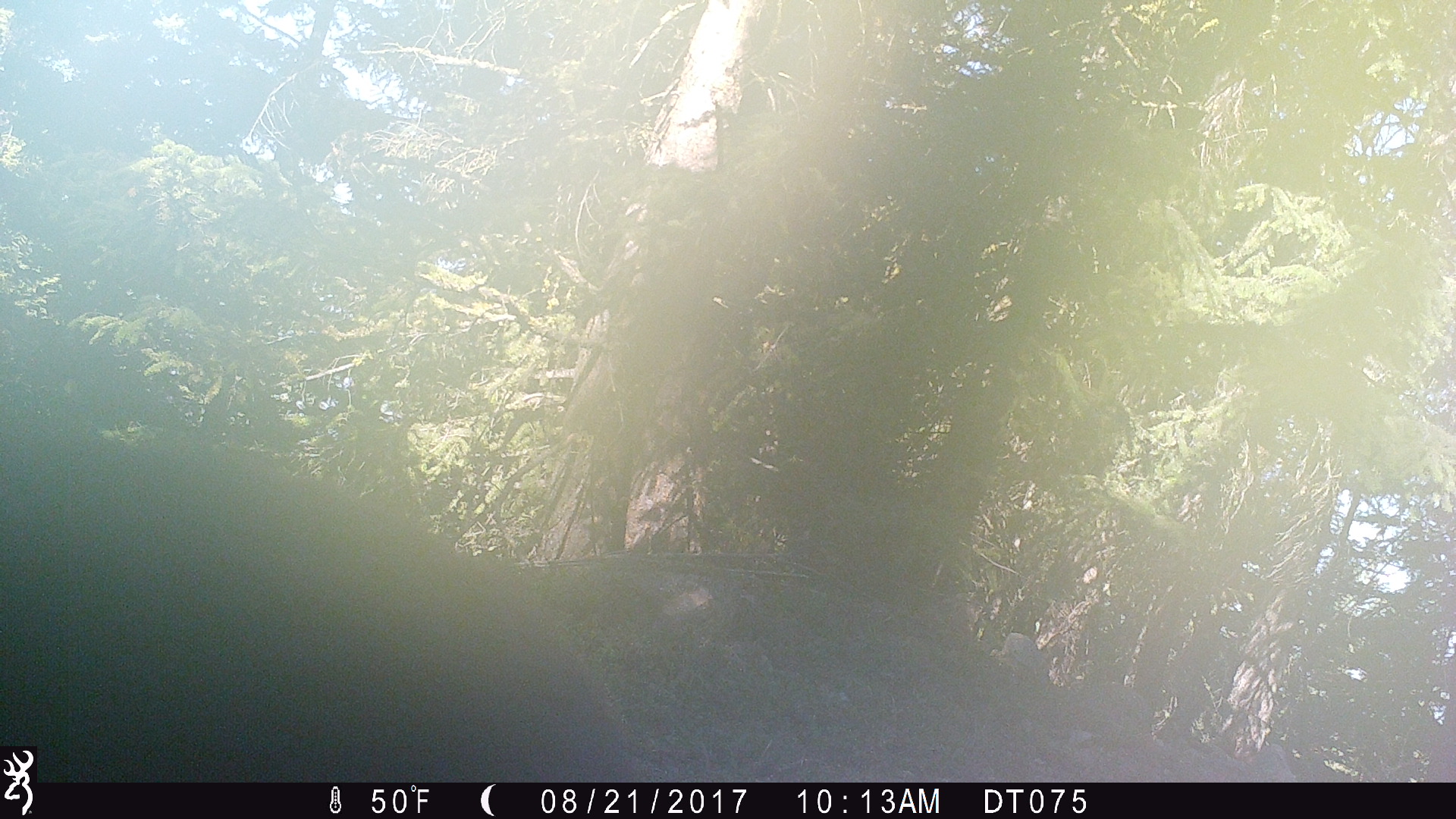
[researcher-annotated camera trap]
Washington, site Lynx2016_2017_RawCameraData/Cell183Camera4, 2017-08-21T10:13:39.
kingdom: Animalia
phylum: Chordata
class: Mammalia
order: Carnivora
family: Ursidae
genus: Ursus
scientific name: Ursus americanus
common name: american black bear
Ursus americanus (american black bear). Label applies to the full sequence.